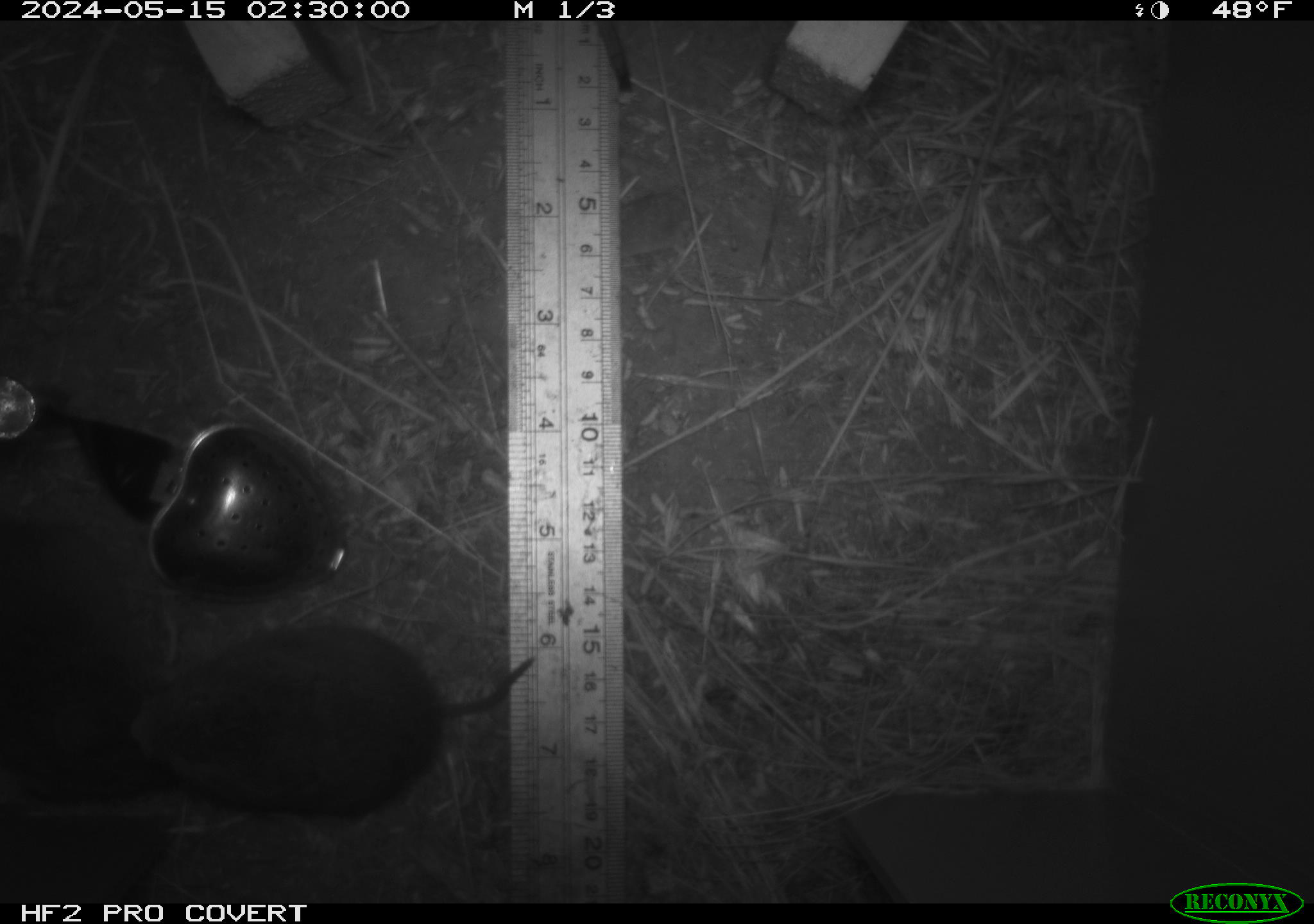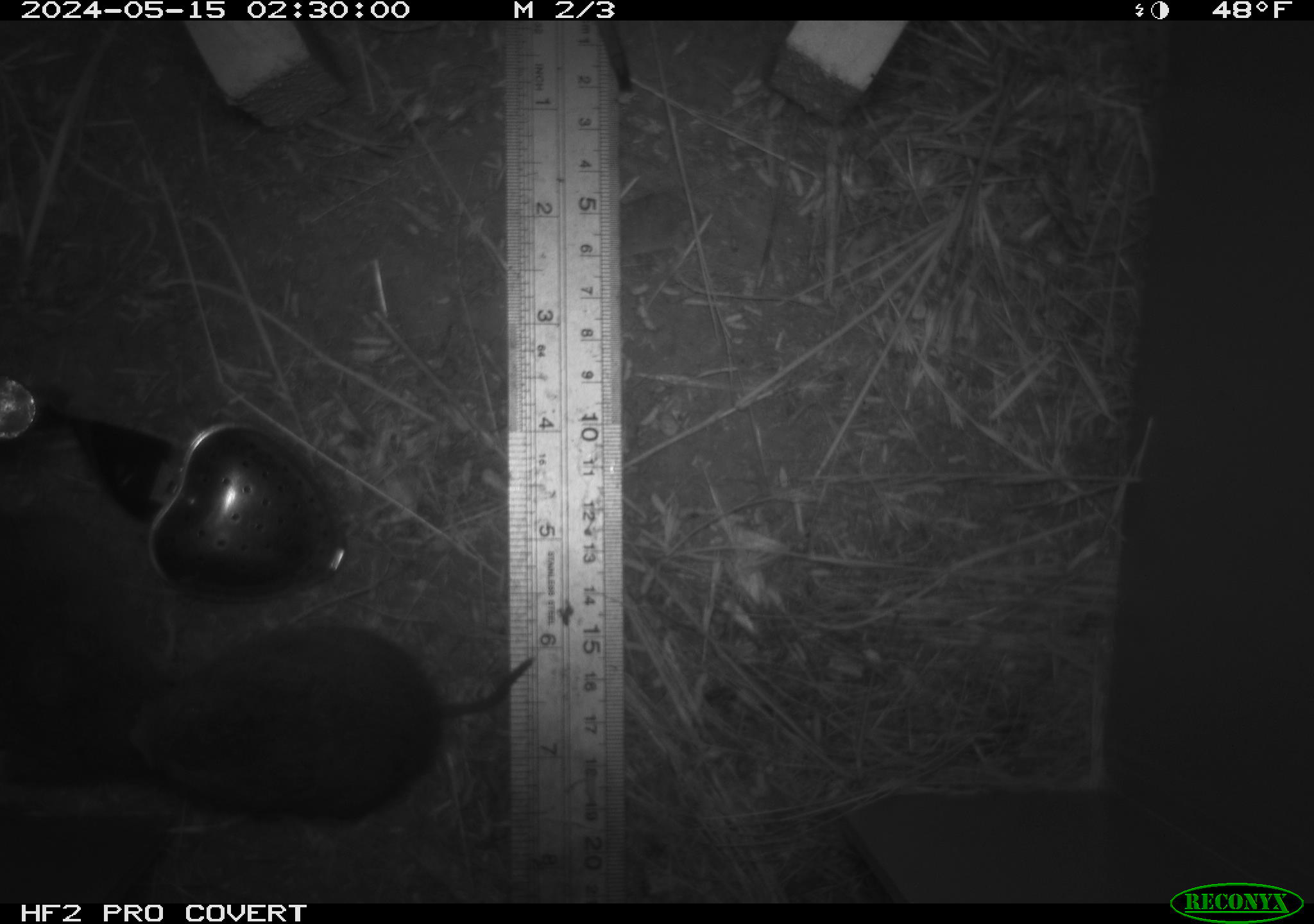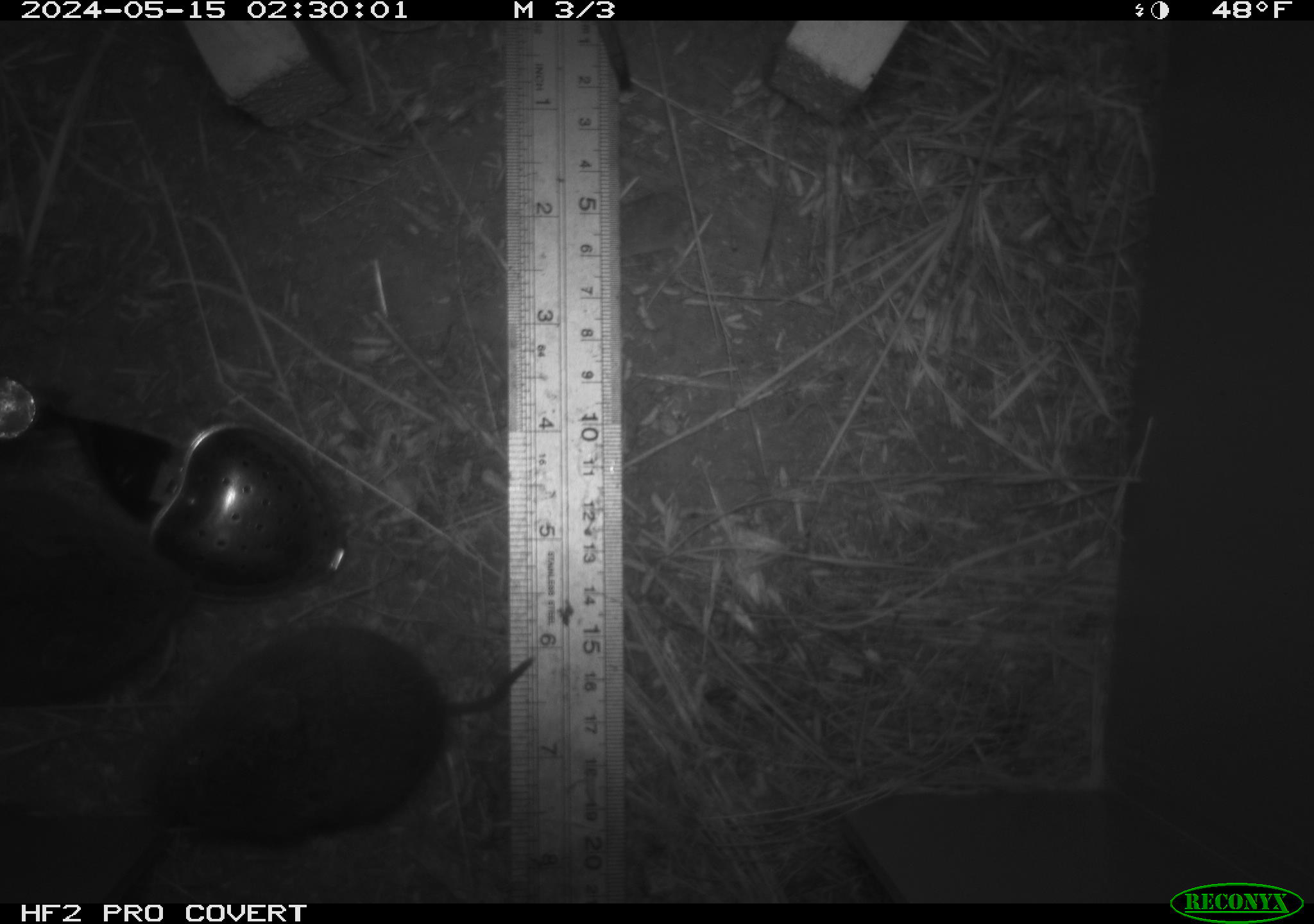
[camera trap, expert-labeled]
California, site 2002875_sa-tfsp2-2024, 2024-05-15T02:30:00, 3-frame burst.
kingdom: Animalia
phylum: Chordata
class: Mammalia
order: Rodentia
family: Cricetidae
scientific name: Arvicolinae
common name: voles, lemmings, and muskrats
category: arvicolinae subfamily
Arvicolinae subfamily (voles, lemmings, and muskrats) (Arvicolinae).